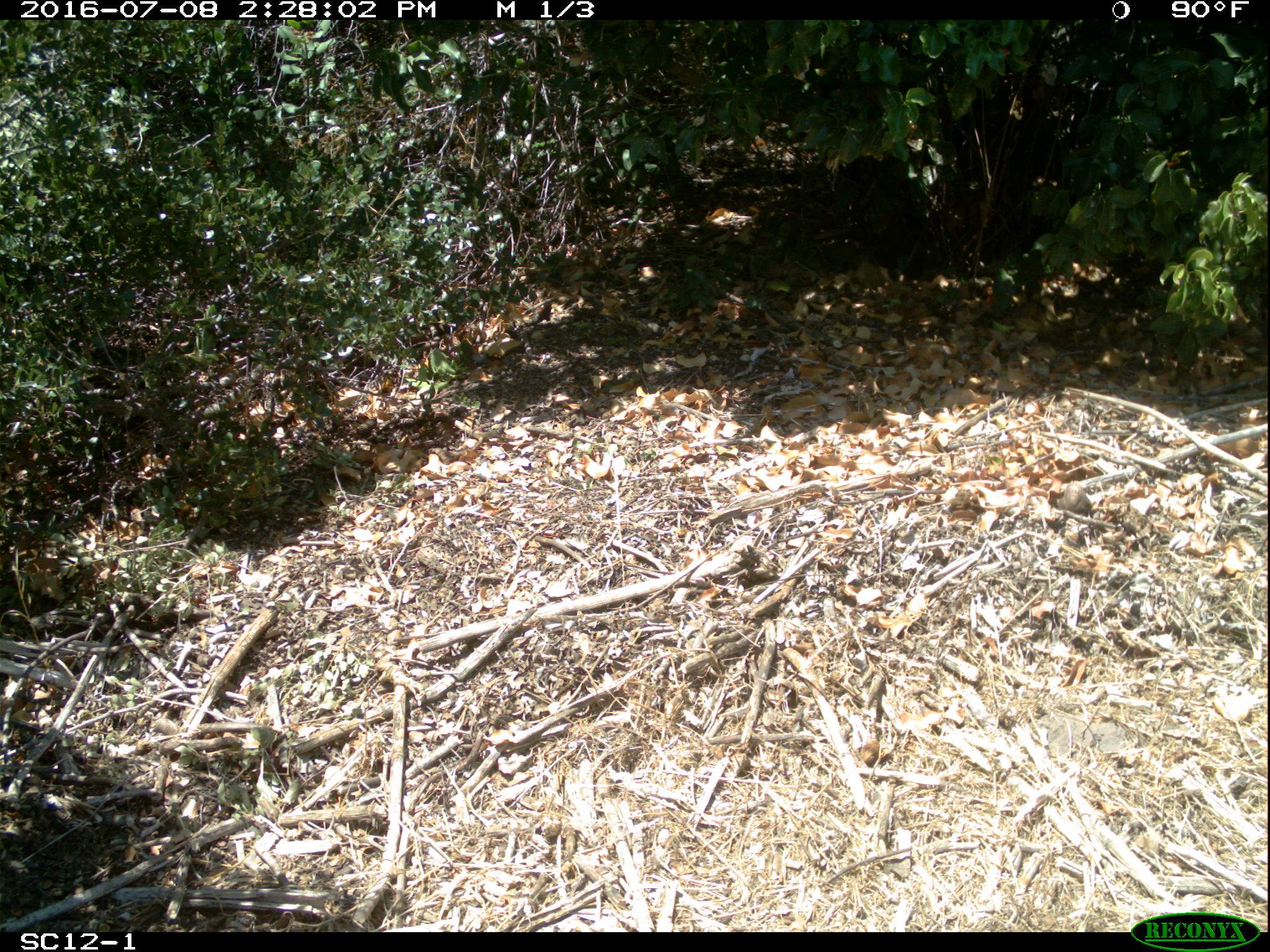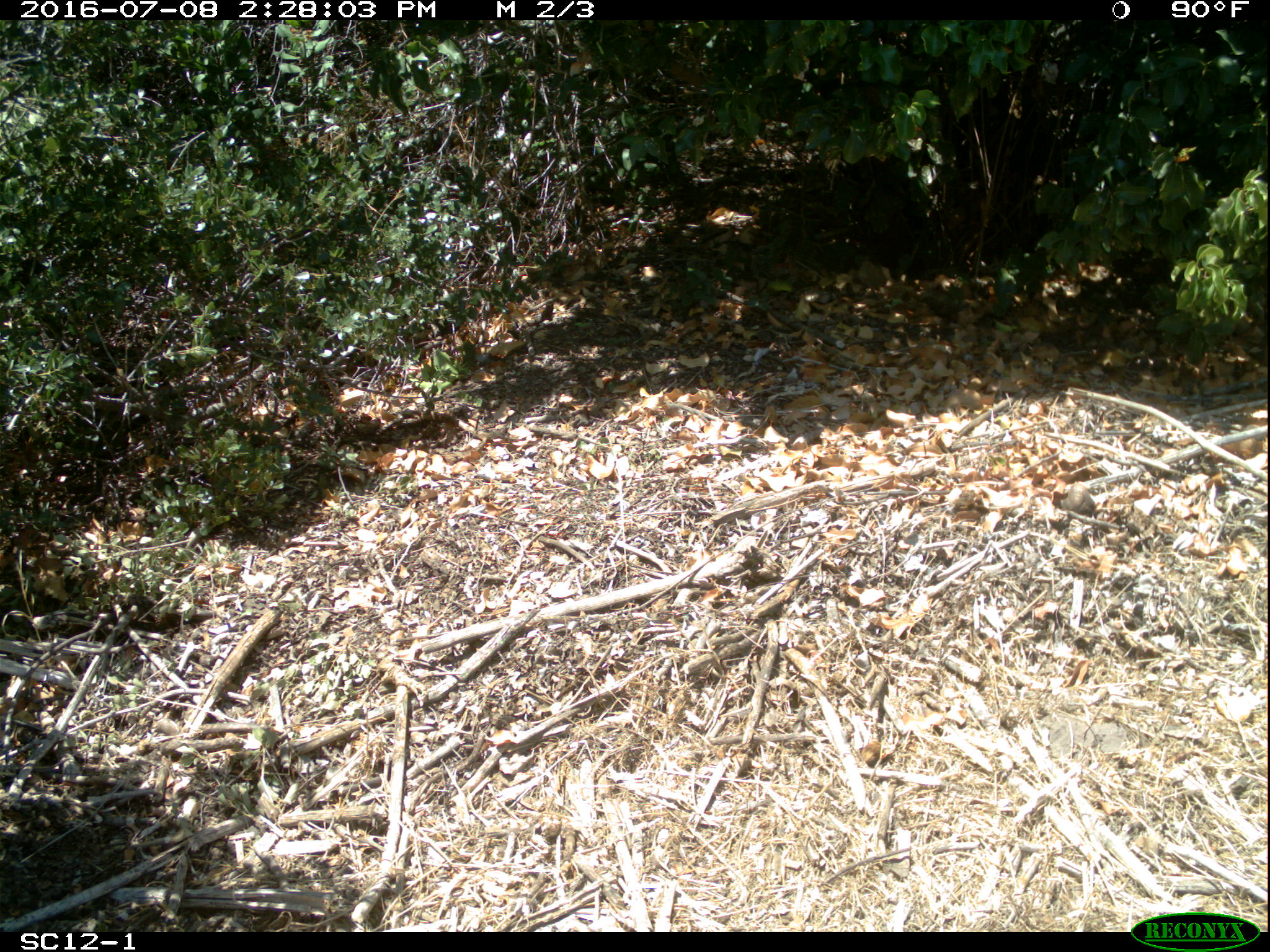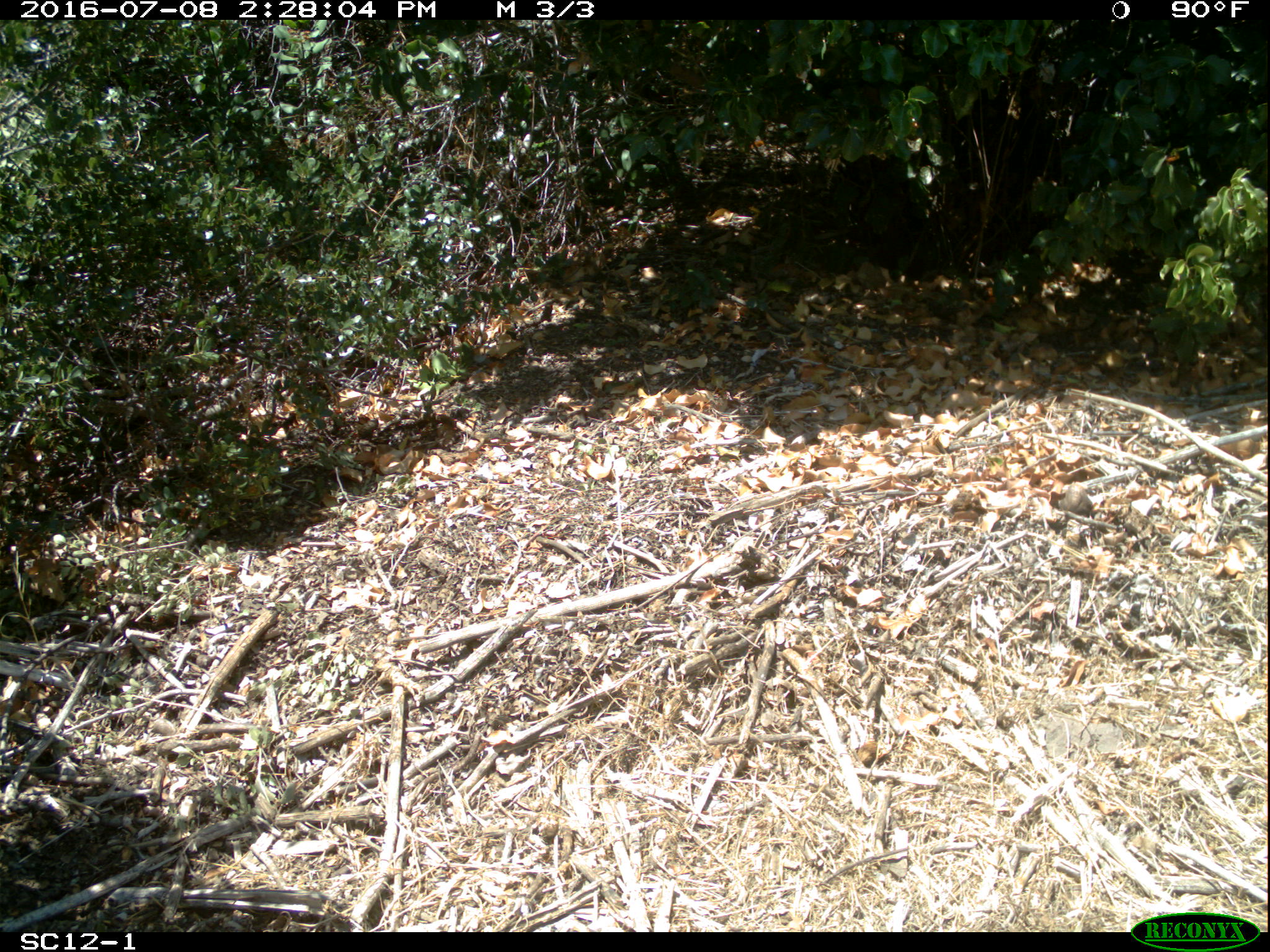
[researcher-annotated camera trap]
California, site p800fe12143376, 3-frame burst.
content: no animal present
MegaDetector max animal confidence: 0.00